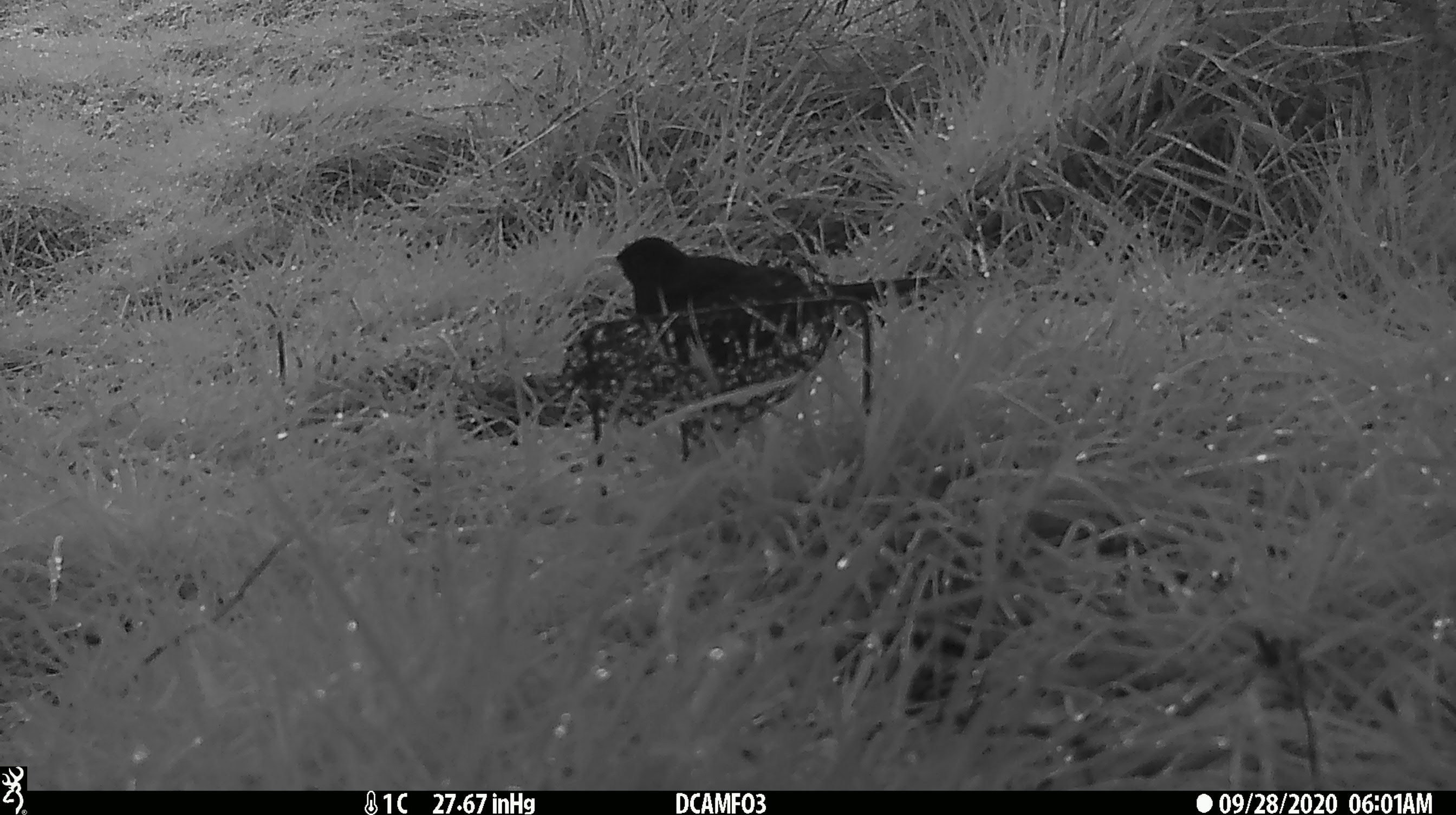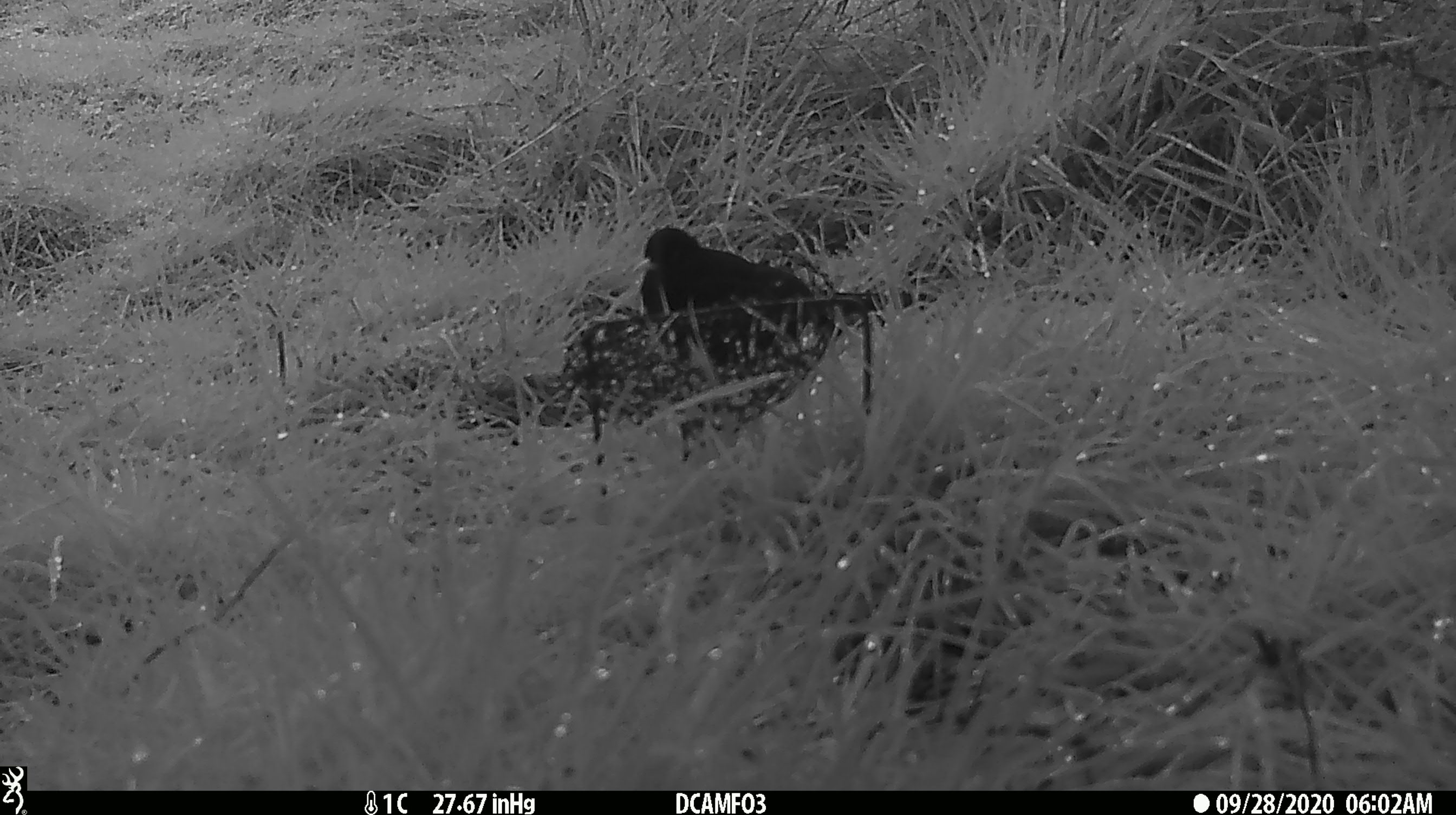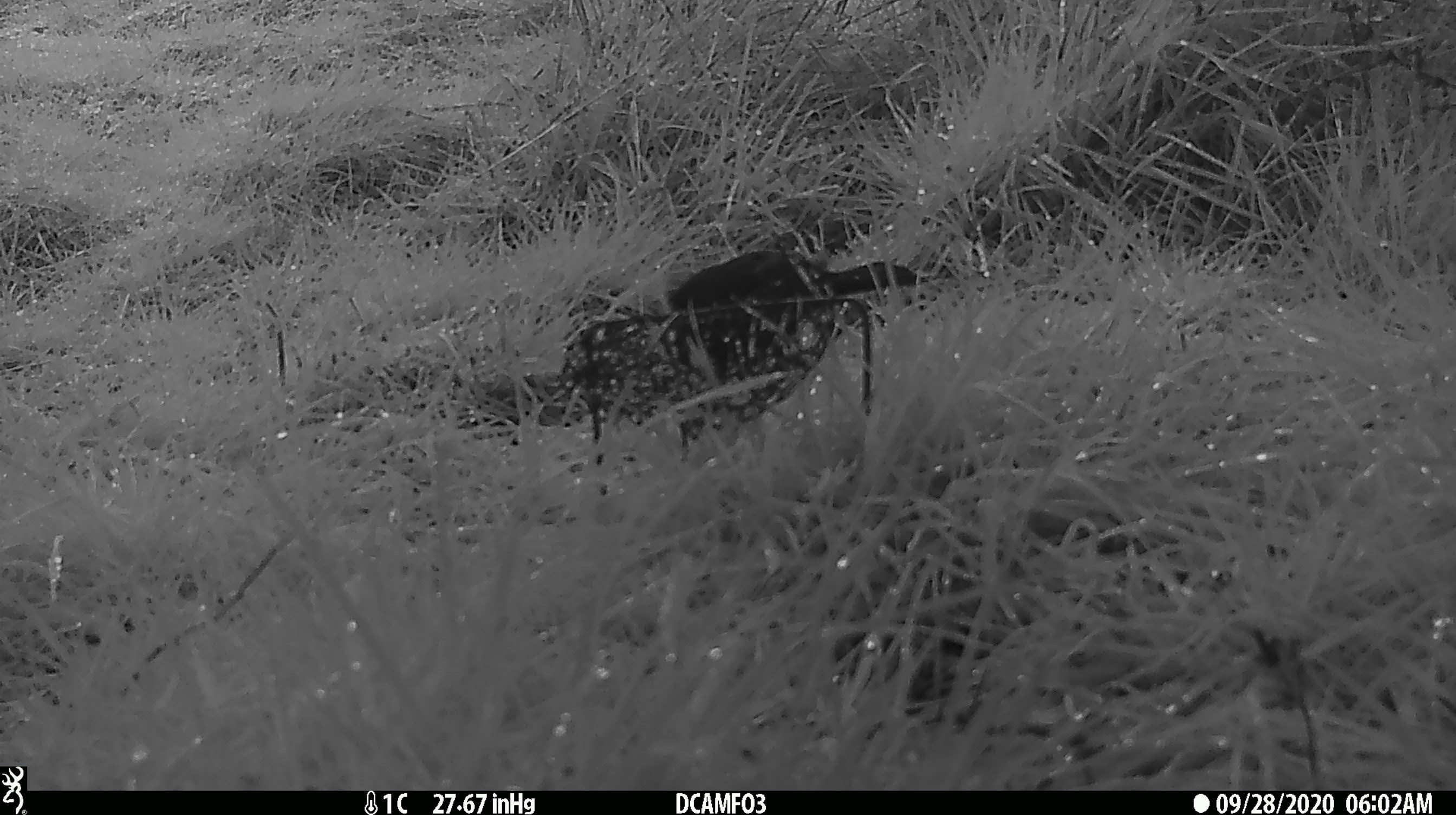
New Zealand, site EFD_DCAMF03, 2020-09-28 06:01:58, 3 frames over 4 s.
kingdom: Animalia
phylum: Chordata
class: Aves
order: Passeriformes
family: Turdidae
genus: Turdus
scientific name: Turdus merula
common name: eurasian blackbird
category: blackbird